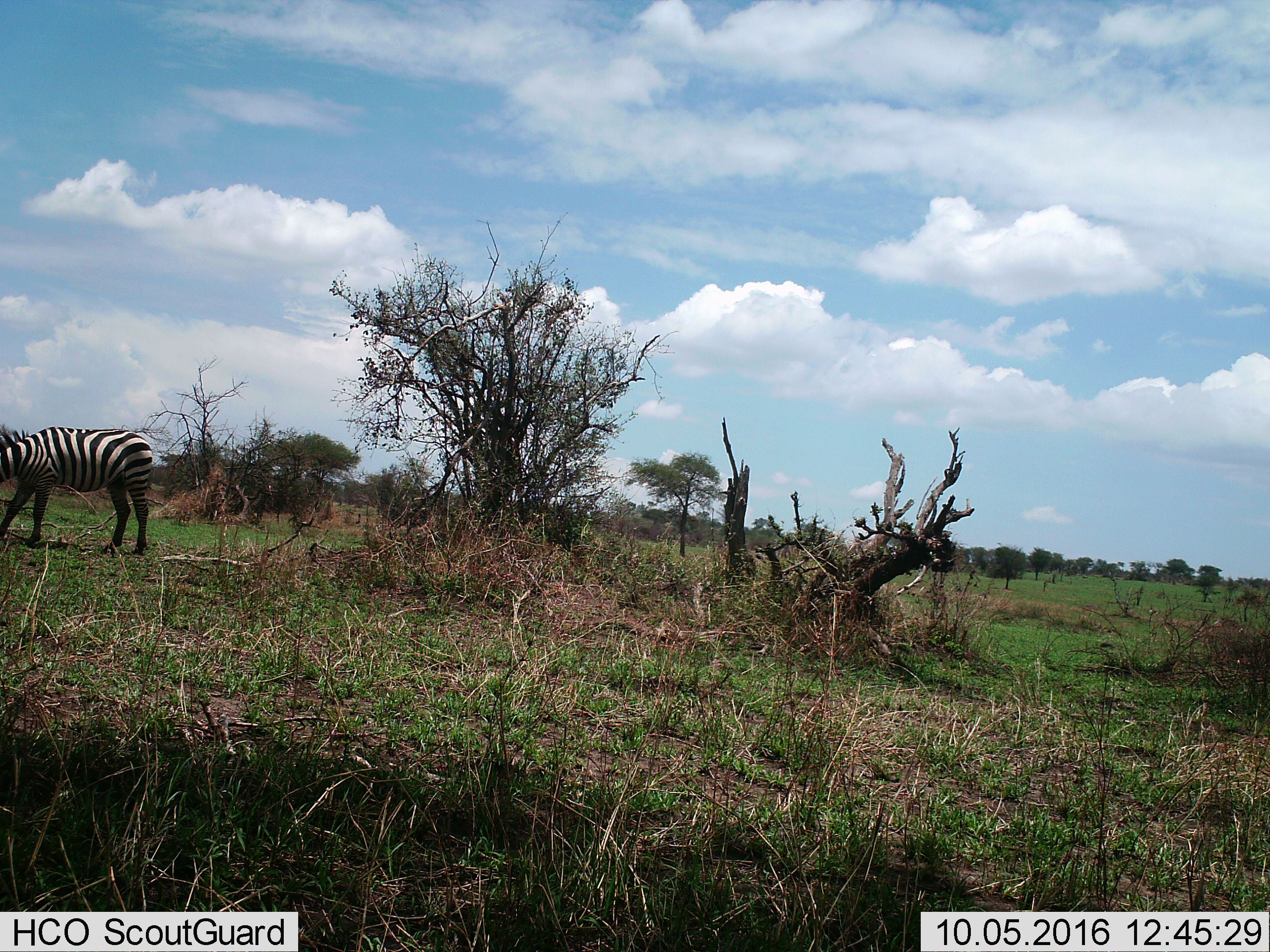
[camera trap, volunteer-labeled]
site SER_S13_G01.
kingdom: Animalia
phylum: Chordata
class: Mammalia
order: Perissodactyla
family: Equidae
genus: Equus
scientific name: Equus quagga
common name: plains zebra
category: zebraplains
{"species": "zebraplains (plains zebra) (Equus quagga)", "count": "1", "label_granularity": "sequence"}